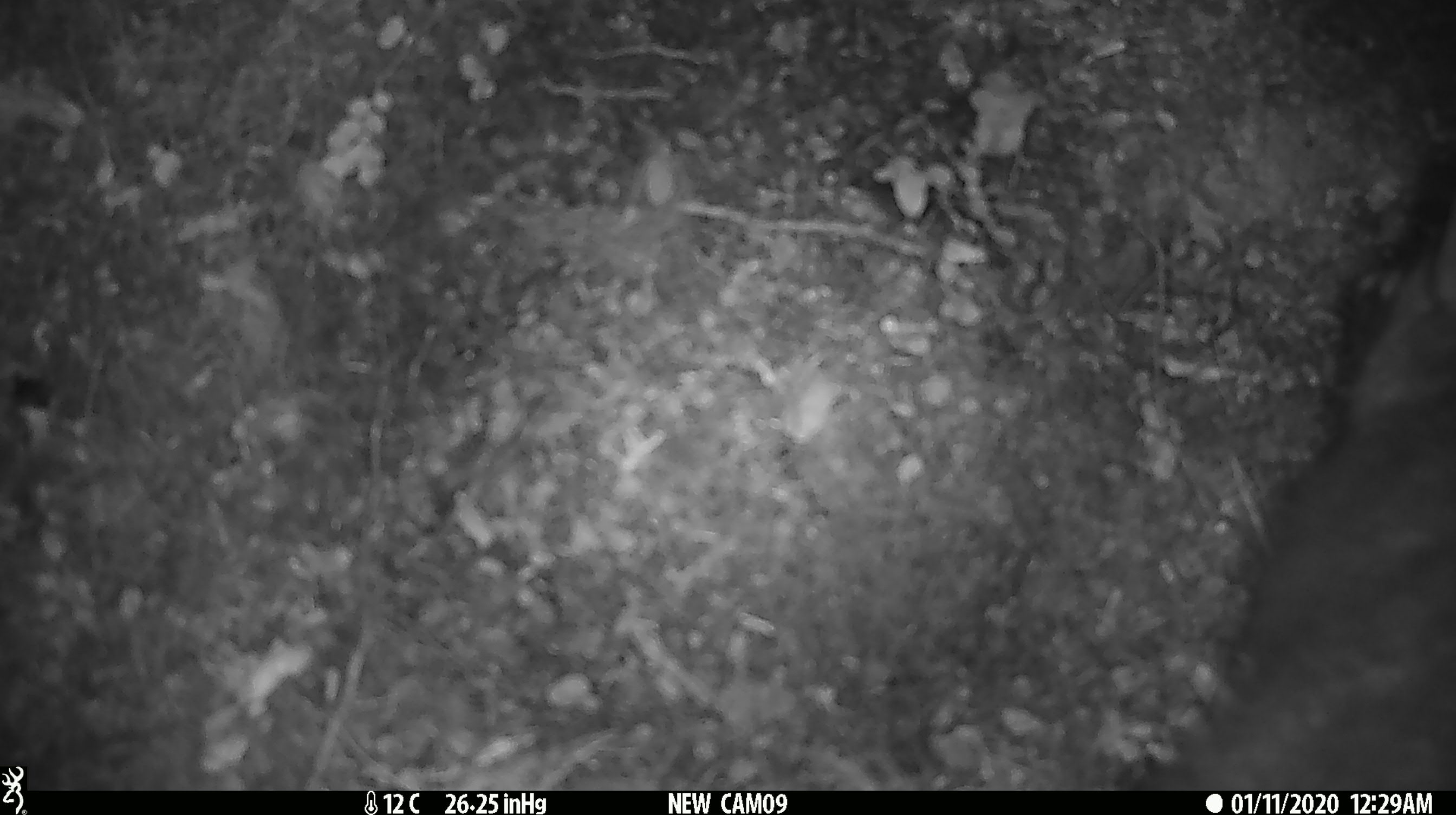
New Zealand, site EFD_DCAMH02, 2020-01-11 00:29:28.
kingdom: Animalia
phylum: Chordata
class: Mammalia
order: Diprotodontia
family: Phalangeridae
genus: Trichosurus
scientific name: Trichosurus vulpecula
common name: common brushtail possum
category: possum